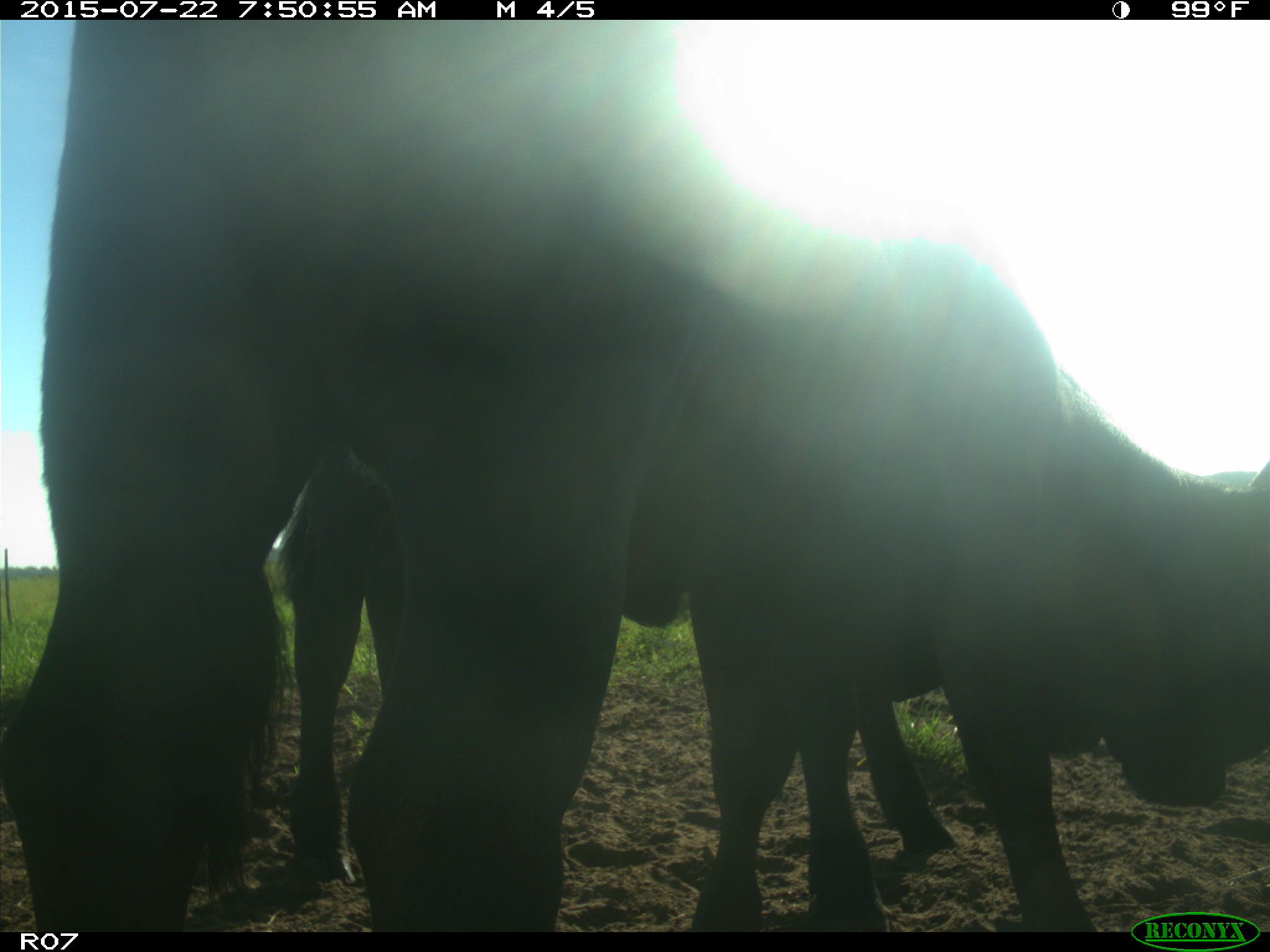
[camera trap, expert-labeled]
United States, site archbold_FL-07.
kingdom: Animalia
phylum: Chordata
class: Mammalia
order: Artiodactyla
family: Cervidae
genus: Odocoileus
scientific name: Odocoileus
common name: deer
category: unidentified deer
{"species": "unidentified deer (deer) (Odocoileus)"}